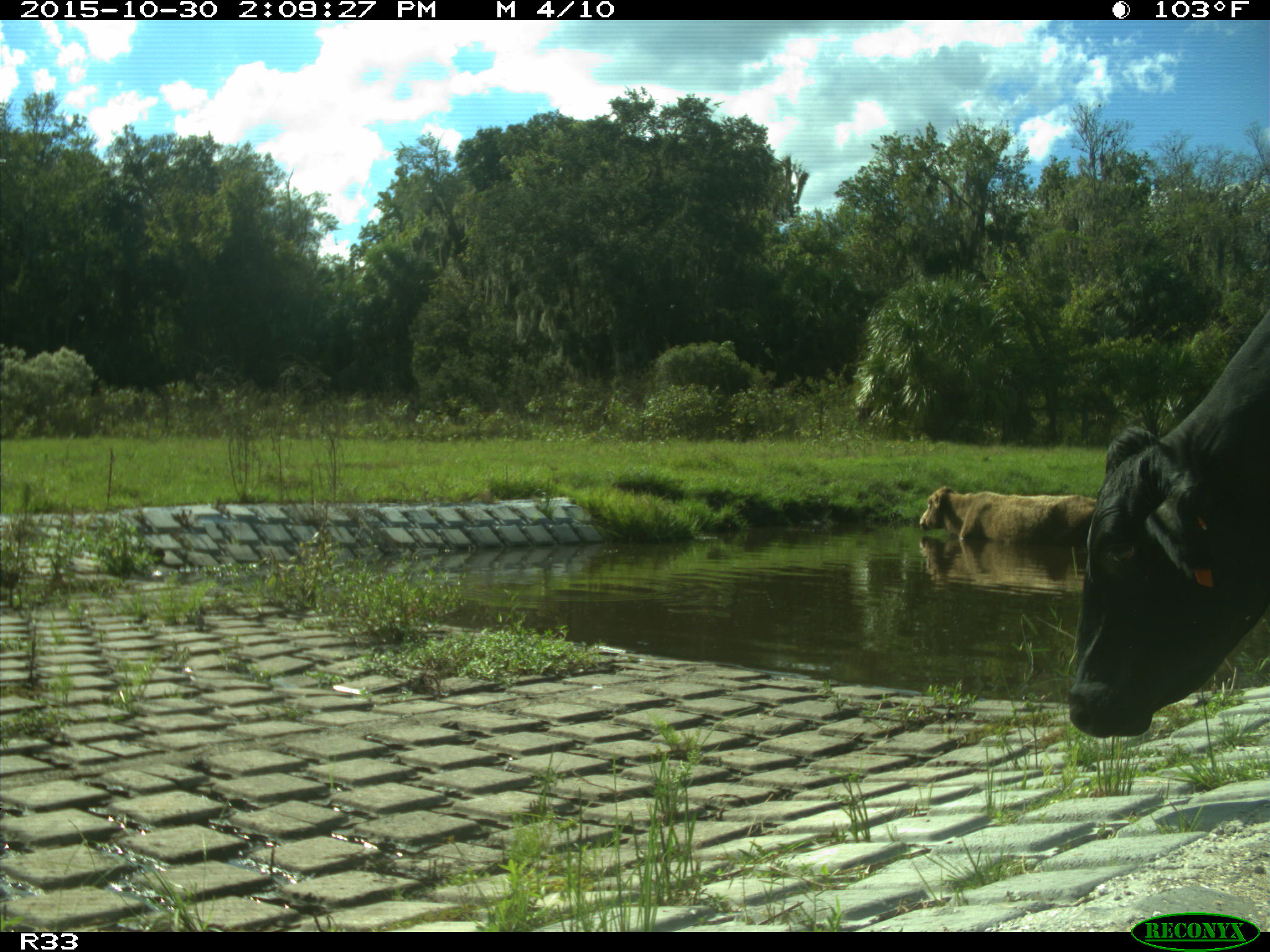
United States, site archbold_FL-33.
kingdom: Animalia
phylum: Chordata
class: Mammalia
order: Artiodactyla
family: Bovidae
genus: Bos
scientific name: Bos taurus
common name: domestic cow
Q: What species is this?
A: Bos taurus (domestic cow).